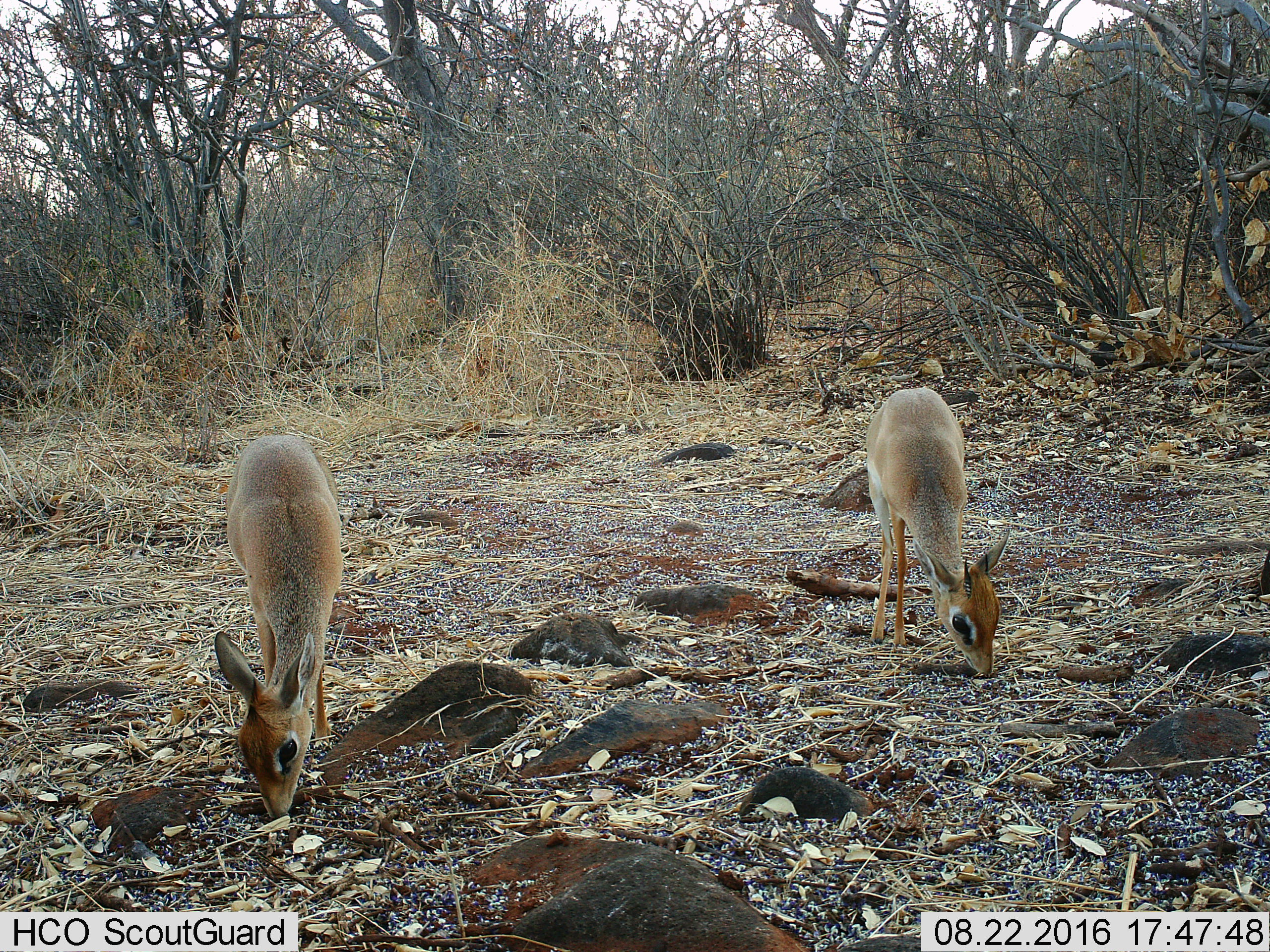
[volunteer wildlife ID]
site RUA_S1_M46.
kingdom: Animalia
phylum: Chordata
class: Mammalia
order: Artiodactyla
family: Bovidae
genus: Madoqua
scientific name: Madoqua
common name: dik-dik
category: dikdik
Dikdik (dik-dik) (Madoqua), count 2. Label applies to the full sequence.